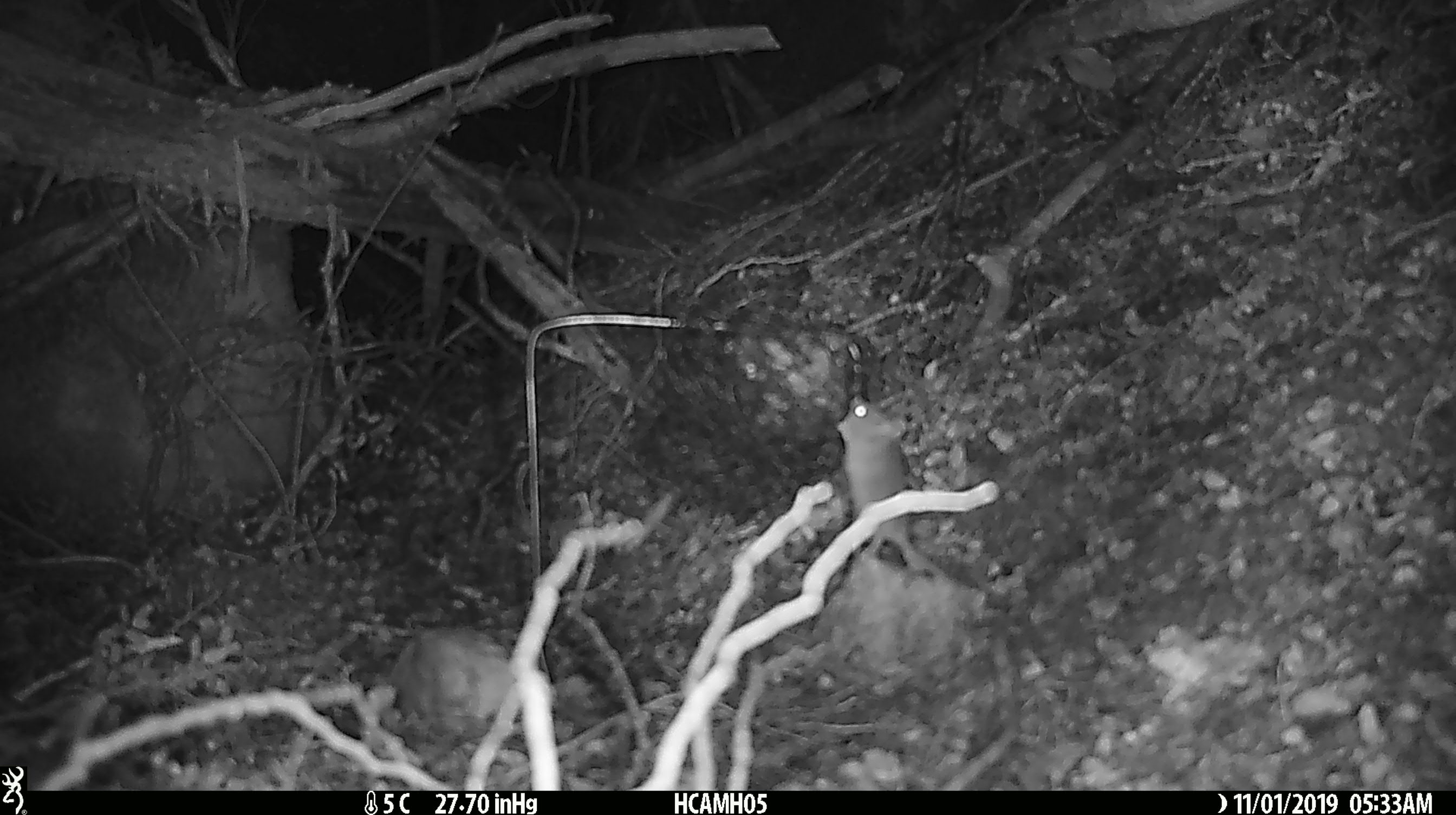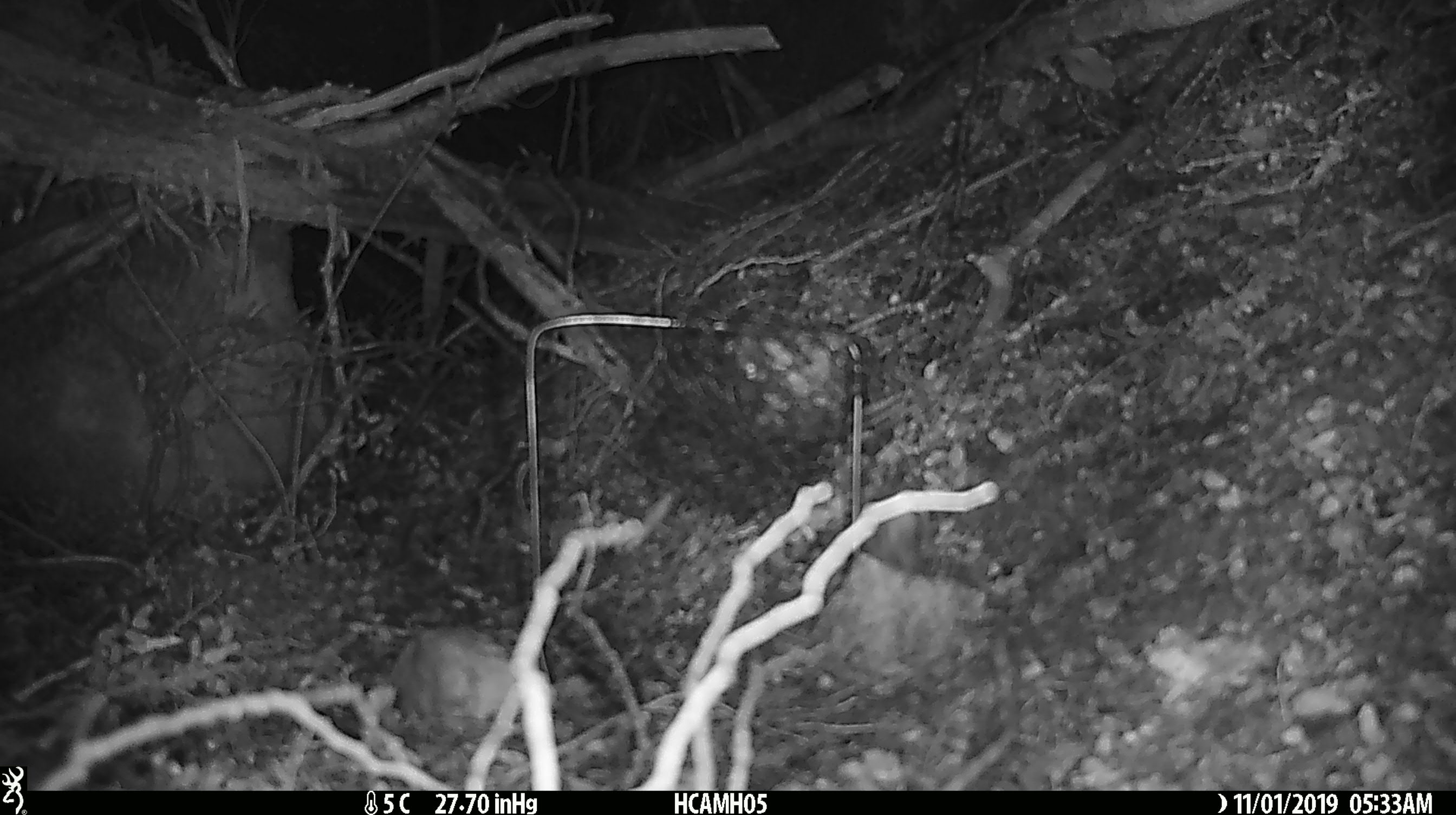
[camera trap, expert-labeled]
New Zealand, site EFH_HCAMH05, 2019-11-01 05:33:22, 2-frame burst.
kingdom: Animalia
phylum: Chordata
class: Mammalia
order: Rodentia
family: Muridae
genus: Mus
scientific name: Mus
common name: mouse